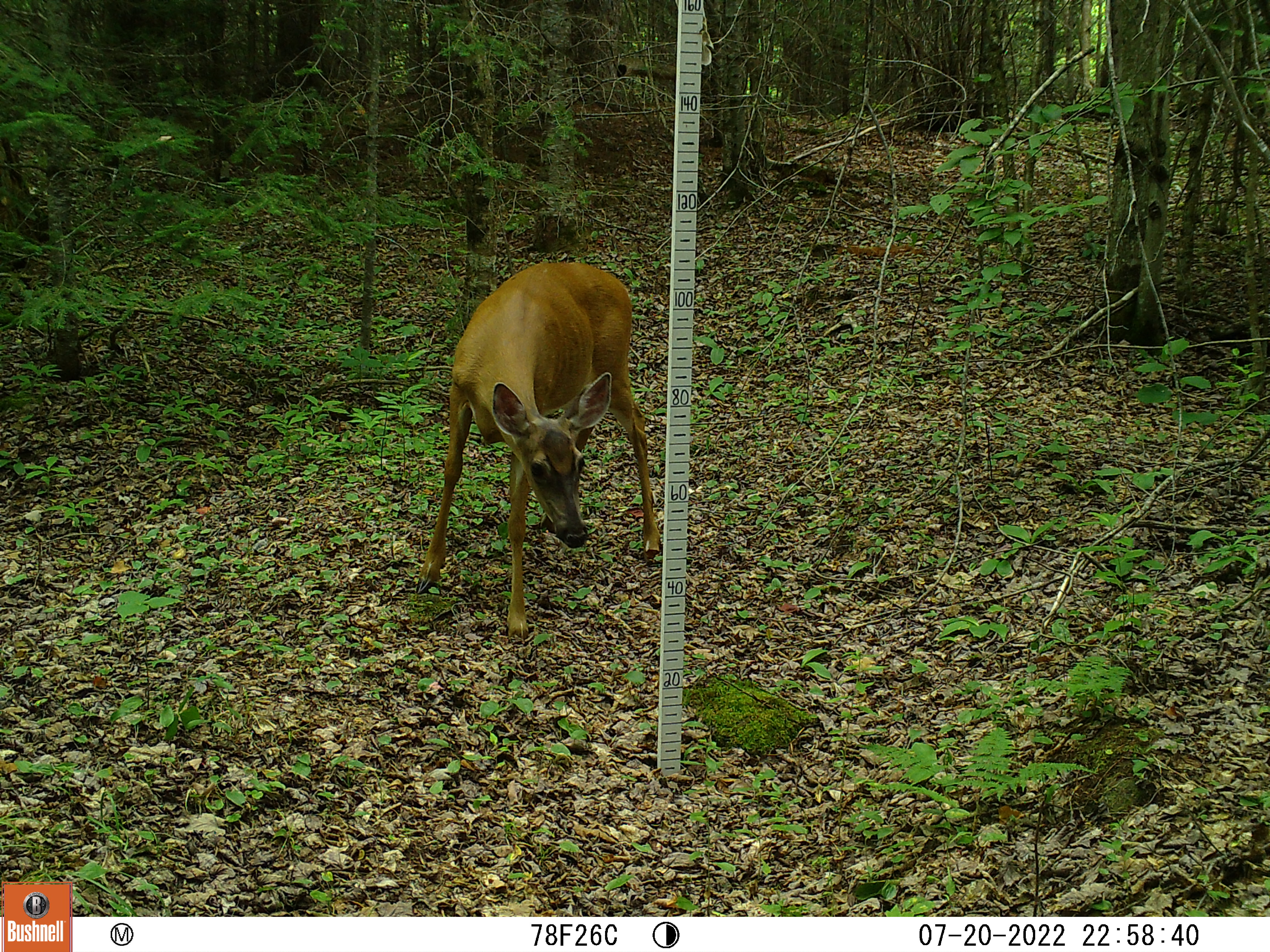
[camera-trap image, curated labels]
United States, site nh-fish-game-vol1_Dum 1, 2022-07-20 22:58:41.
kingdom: Animalia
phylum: Chordata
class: Mammalia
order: Artiodactyla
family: Cervidae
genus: Odocoileus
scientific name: Odocoileus virginianus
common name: white-tailed deer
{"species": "white-tailed deer (Odocoileus virginianus)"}